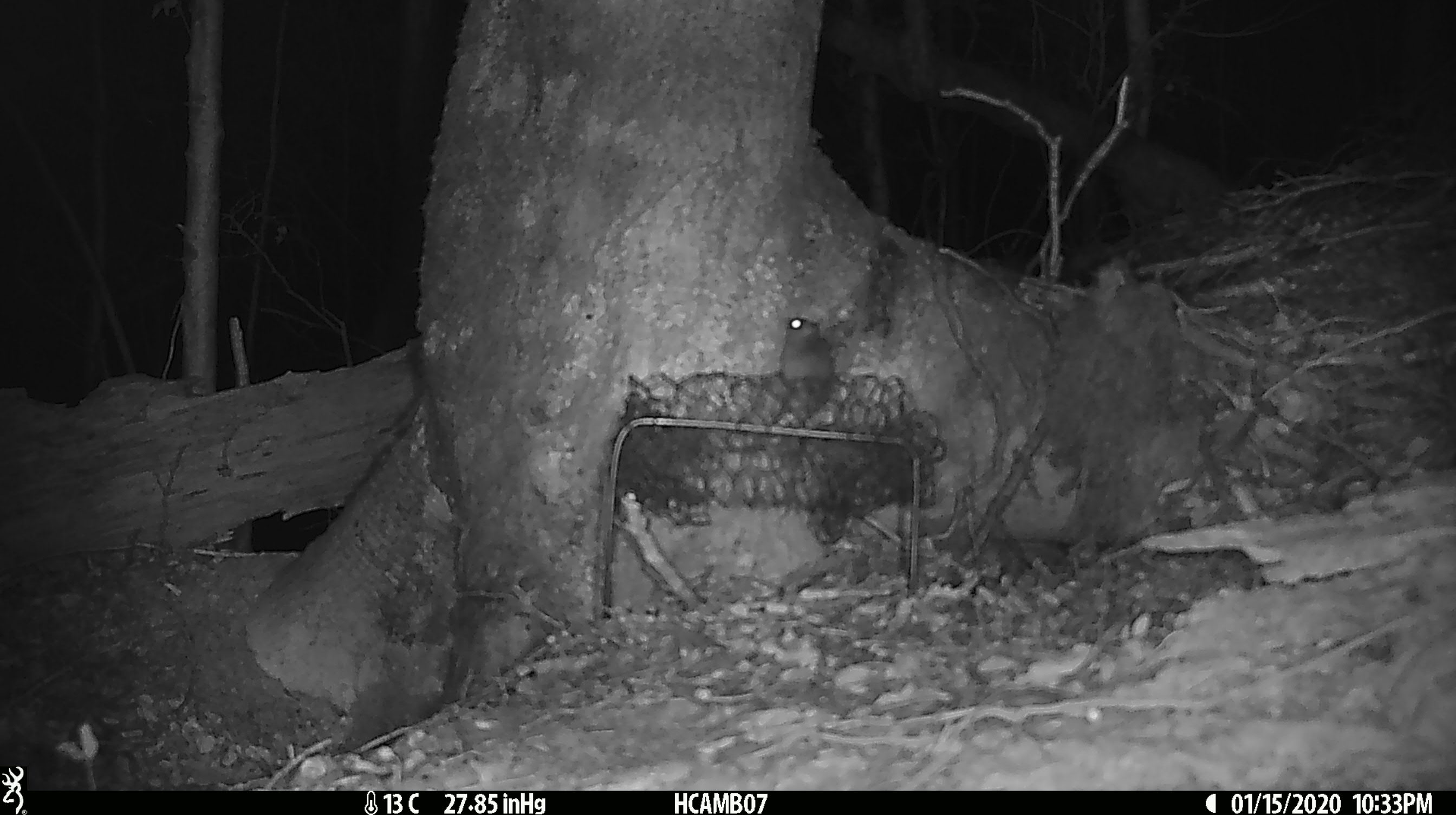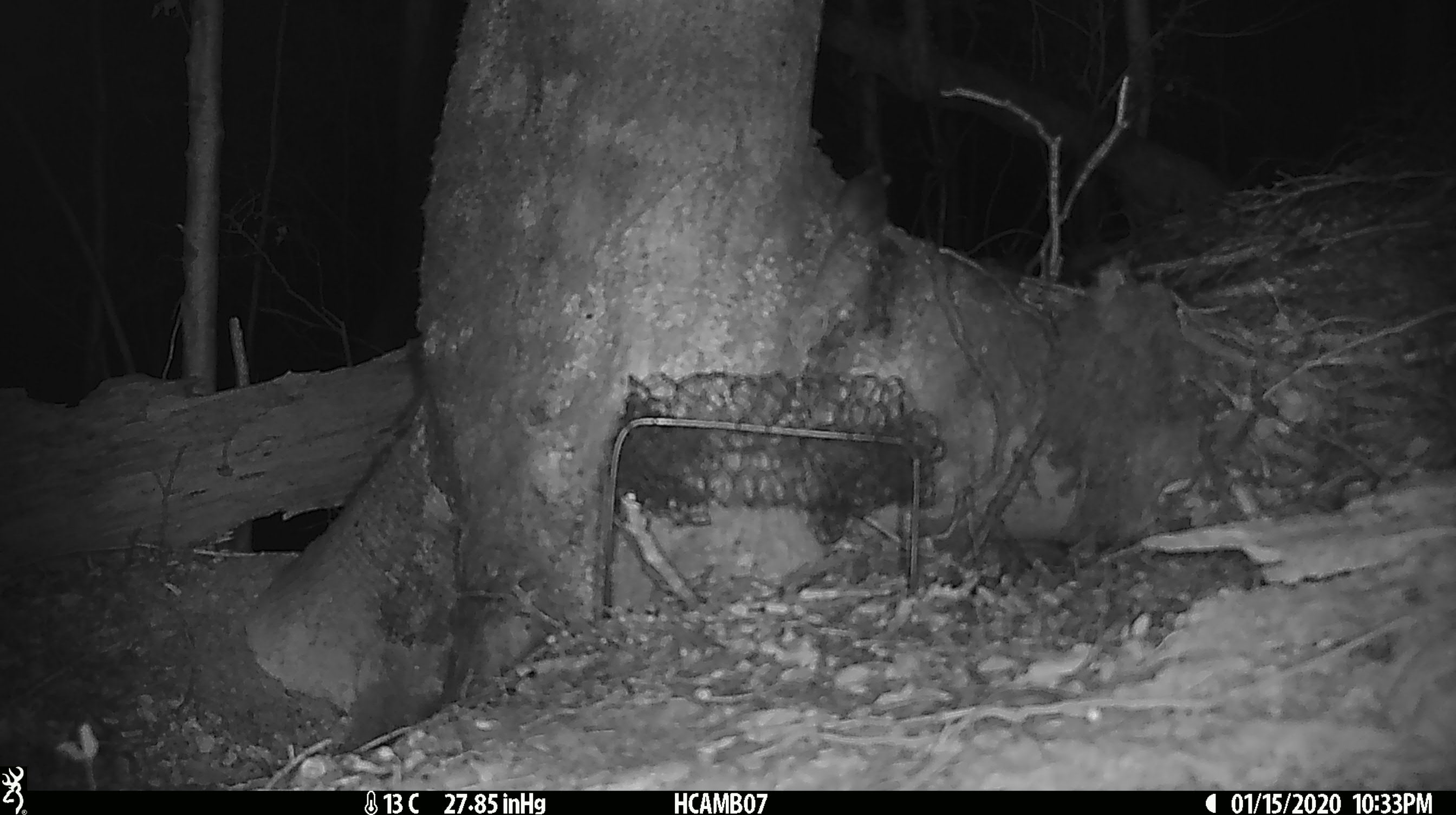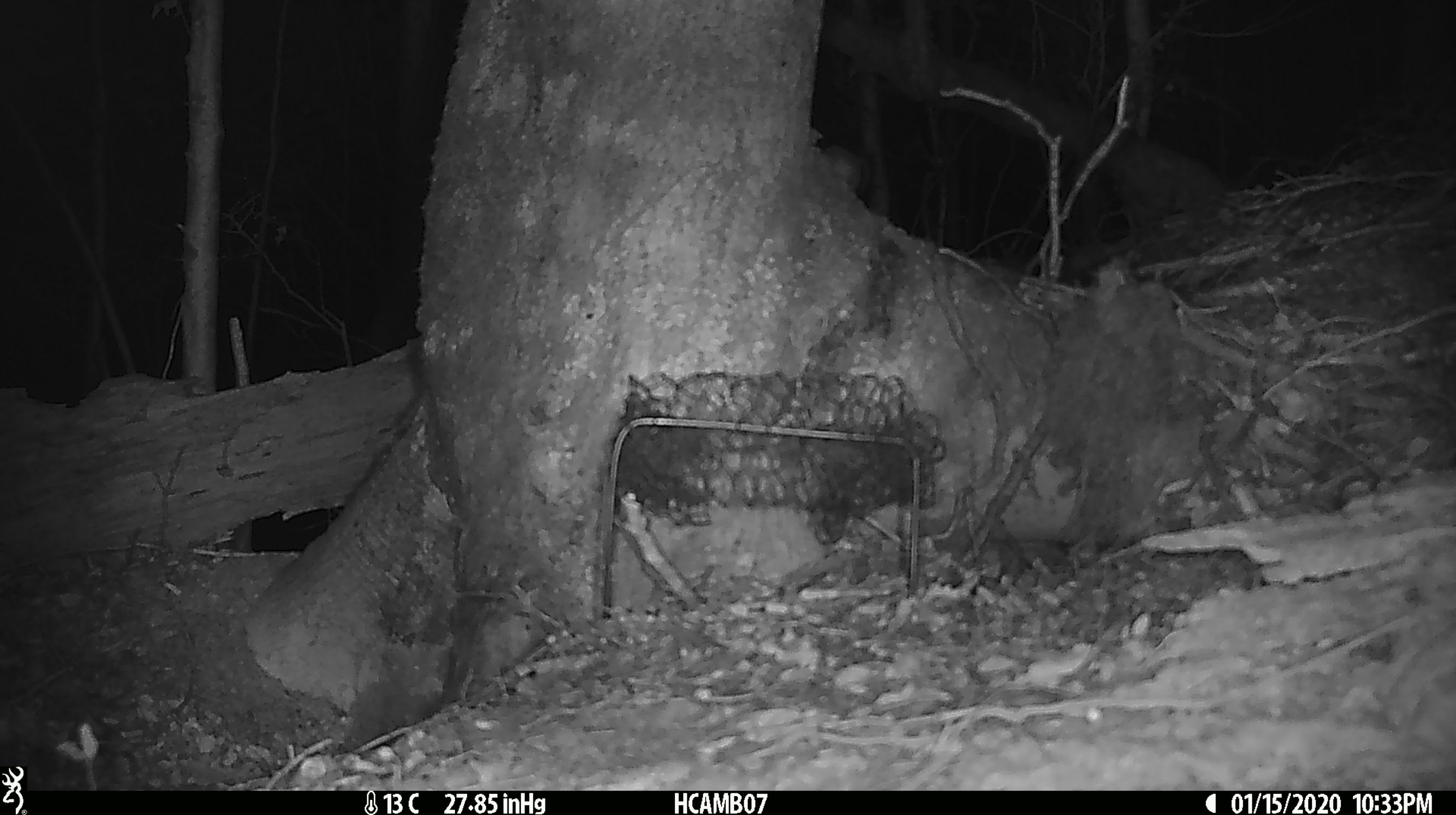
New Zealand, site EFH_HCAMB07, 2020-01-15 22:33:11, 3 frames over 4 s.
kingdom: Animalia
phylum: Chordata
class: Mammalia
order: Rodentia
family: Muridae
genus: Mus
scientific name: Mus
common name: mouse